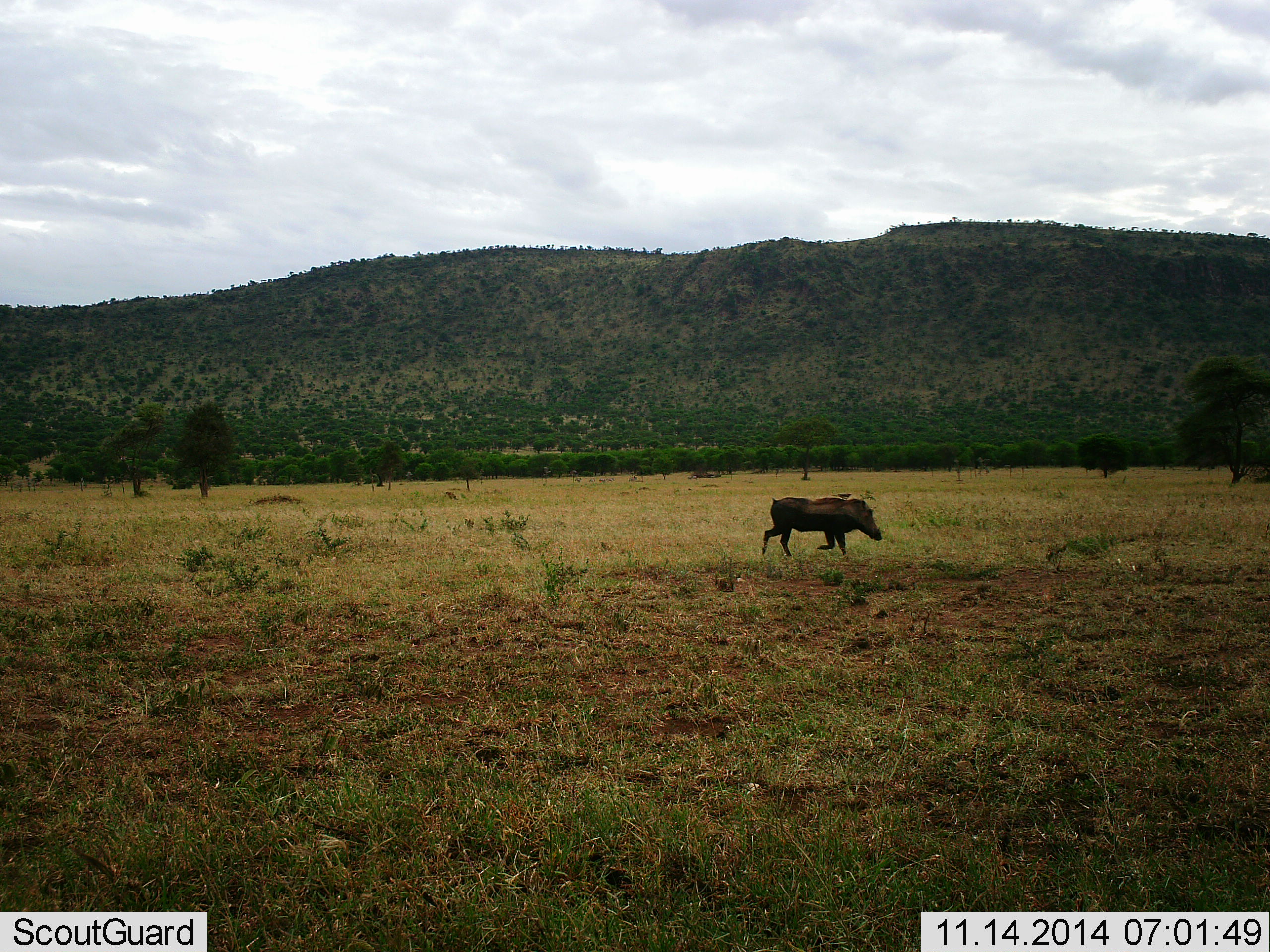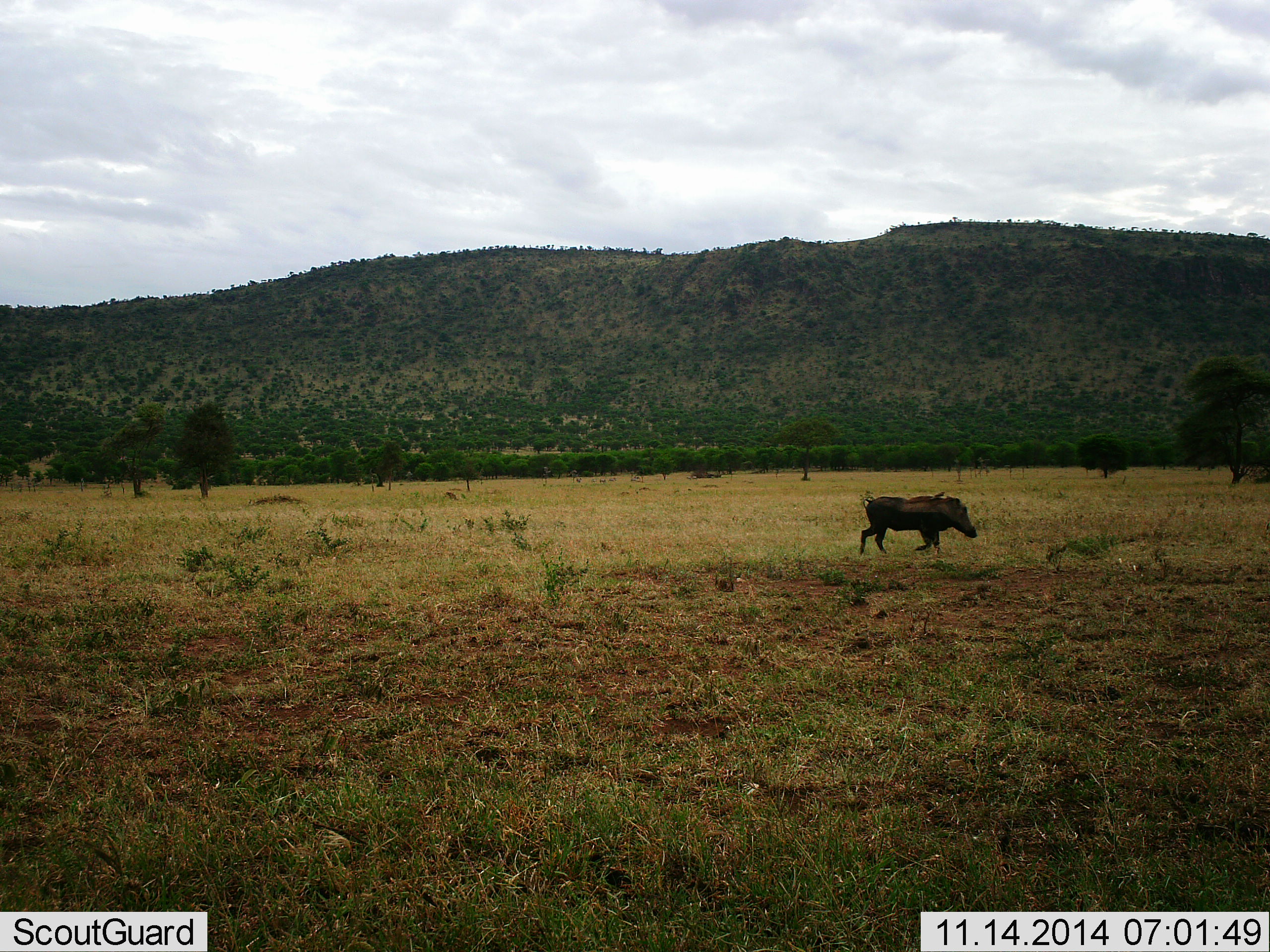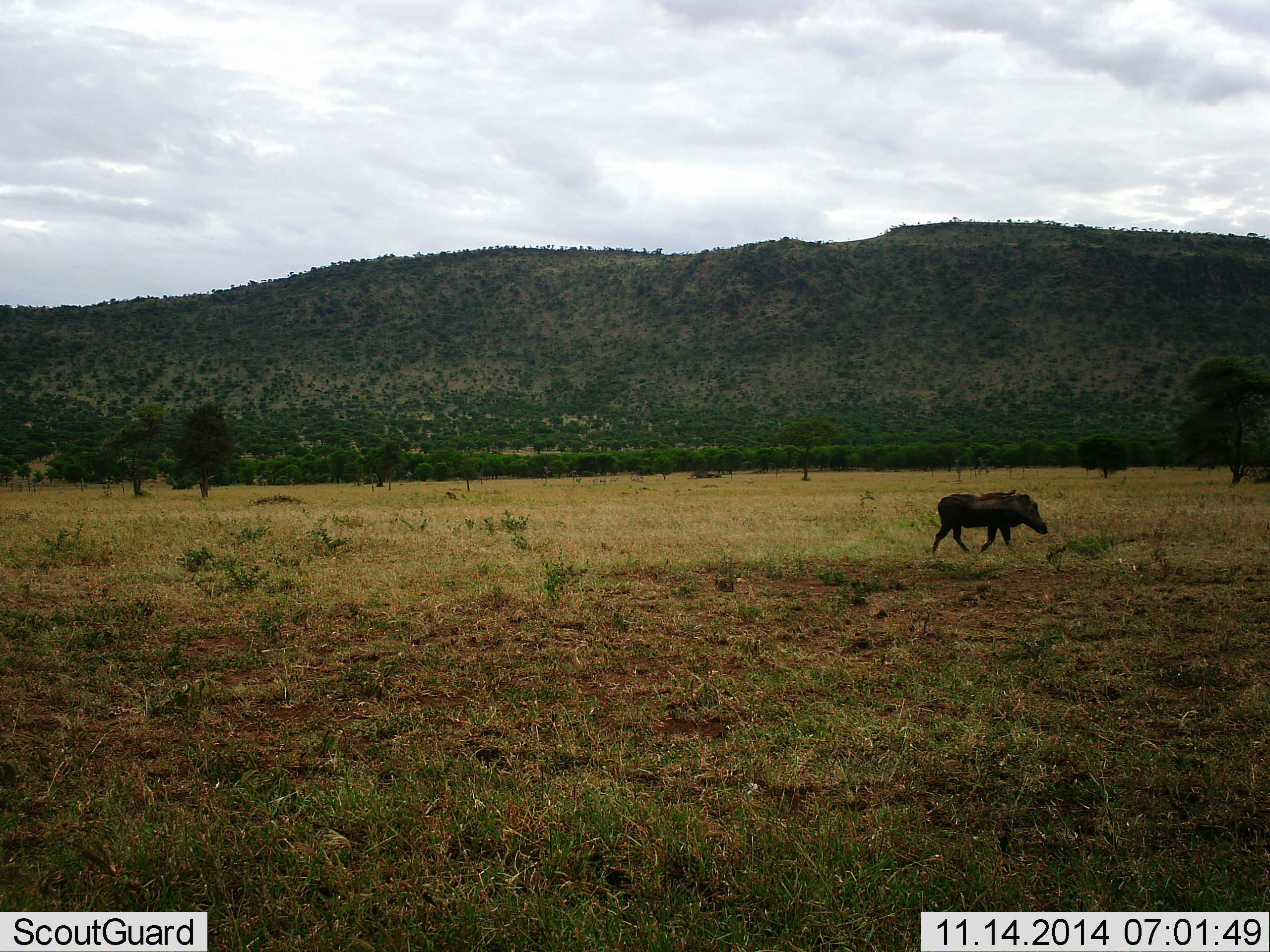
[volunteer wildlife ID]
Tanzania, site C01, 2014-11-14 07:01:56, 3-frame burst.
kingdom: Animalia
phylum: Chordata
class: Mammalia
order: Artiodactyla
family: Suidae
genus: Phacochoerus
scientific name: Phacochoerus africanus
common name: warthog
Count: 1.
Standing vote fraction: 0%.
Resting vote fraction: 0%.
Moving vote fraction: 100%.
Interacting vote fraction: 0%.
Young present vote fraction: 0%.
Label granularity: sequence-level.